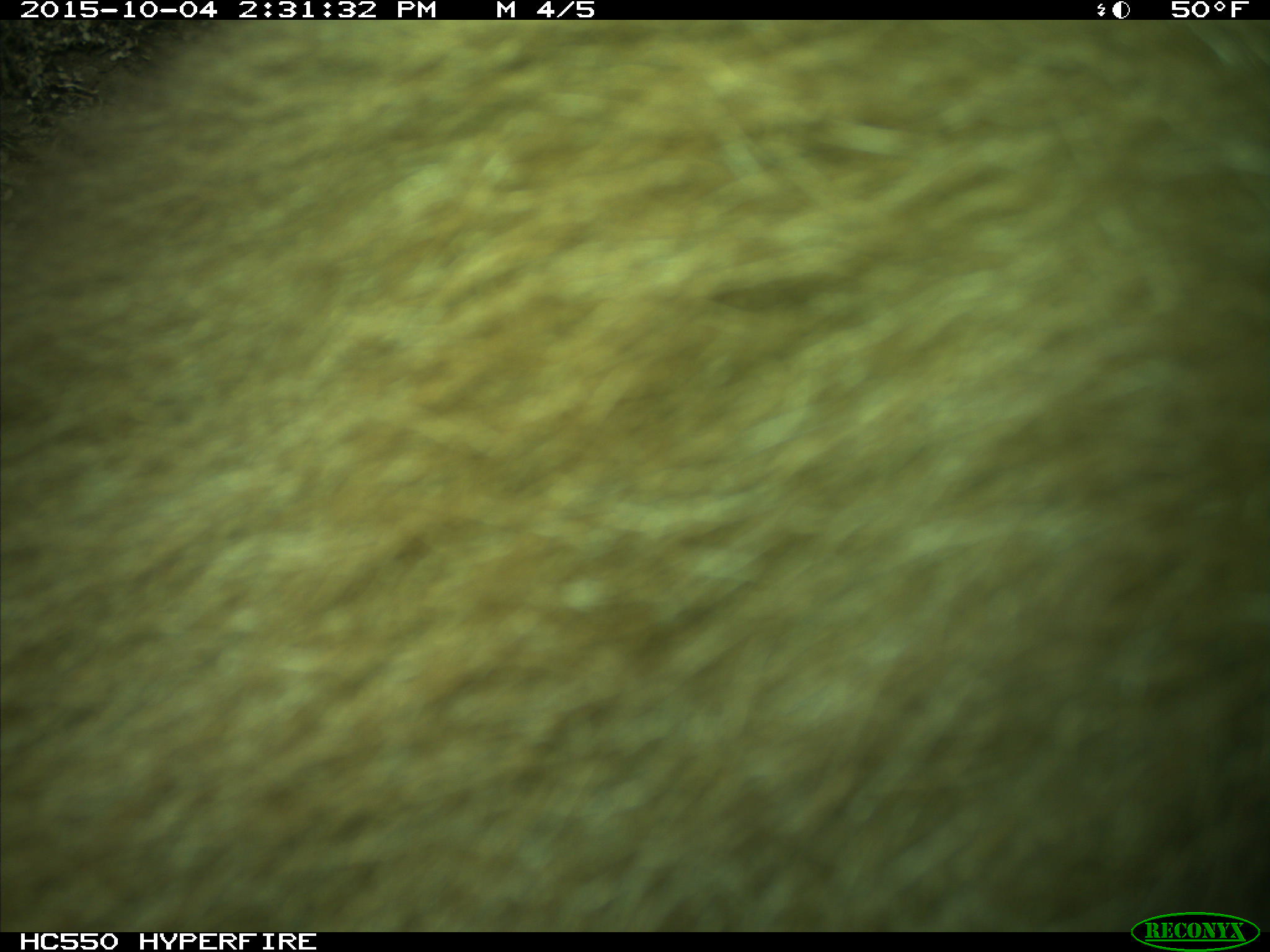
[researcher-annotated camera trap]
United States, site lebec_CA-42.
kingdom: Animalia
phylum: Chordata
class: Mammalia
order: Carnivora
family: Ursidae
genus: Ursus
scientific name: Ursus americanus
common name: american black bear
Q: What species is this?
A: Ursus americanus (american black bear).